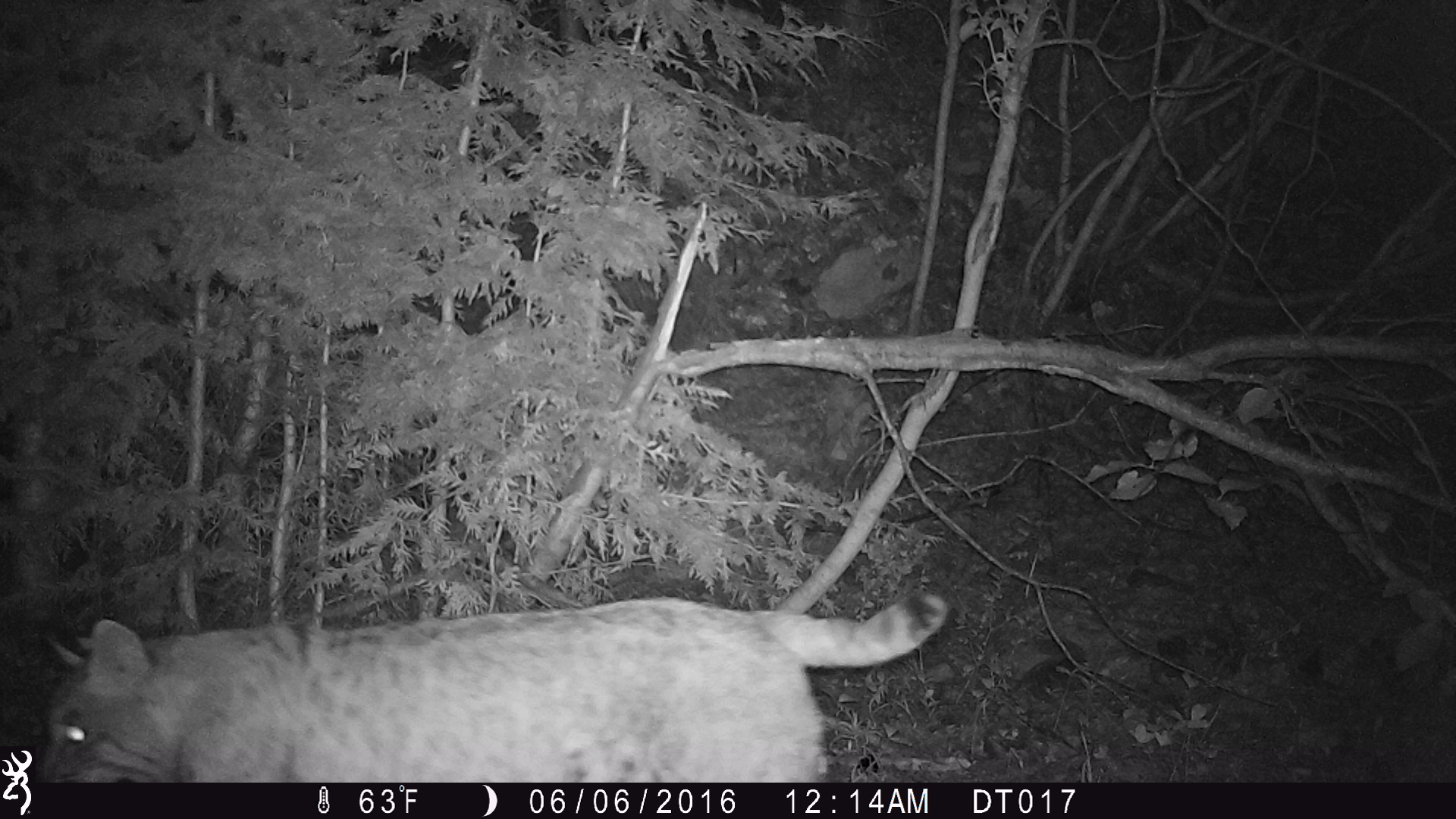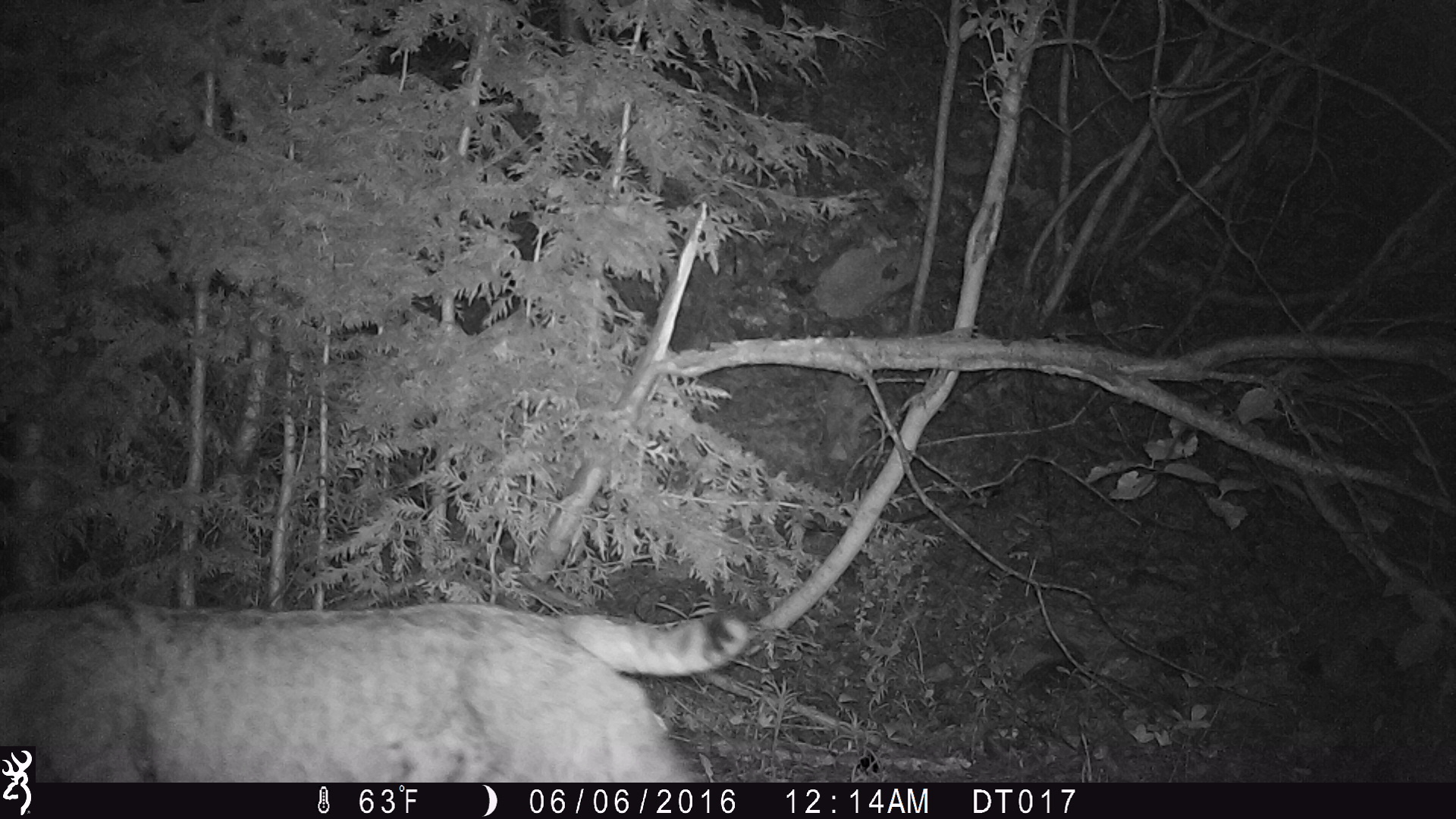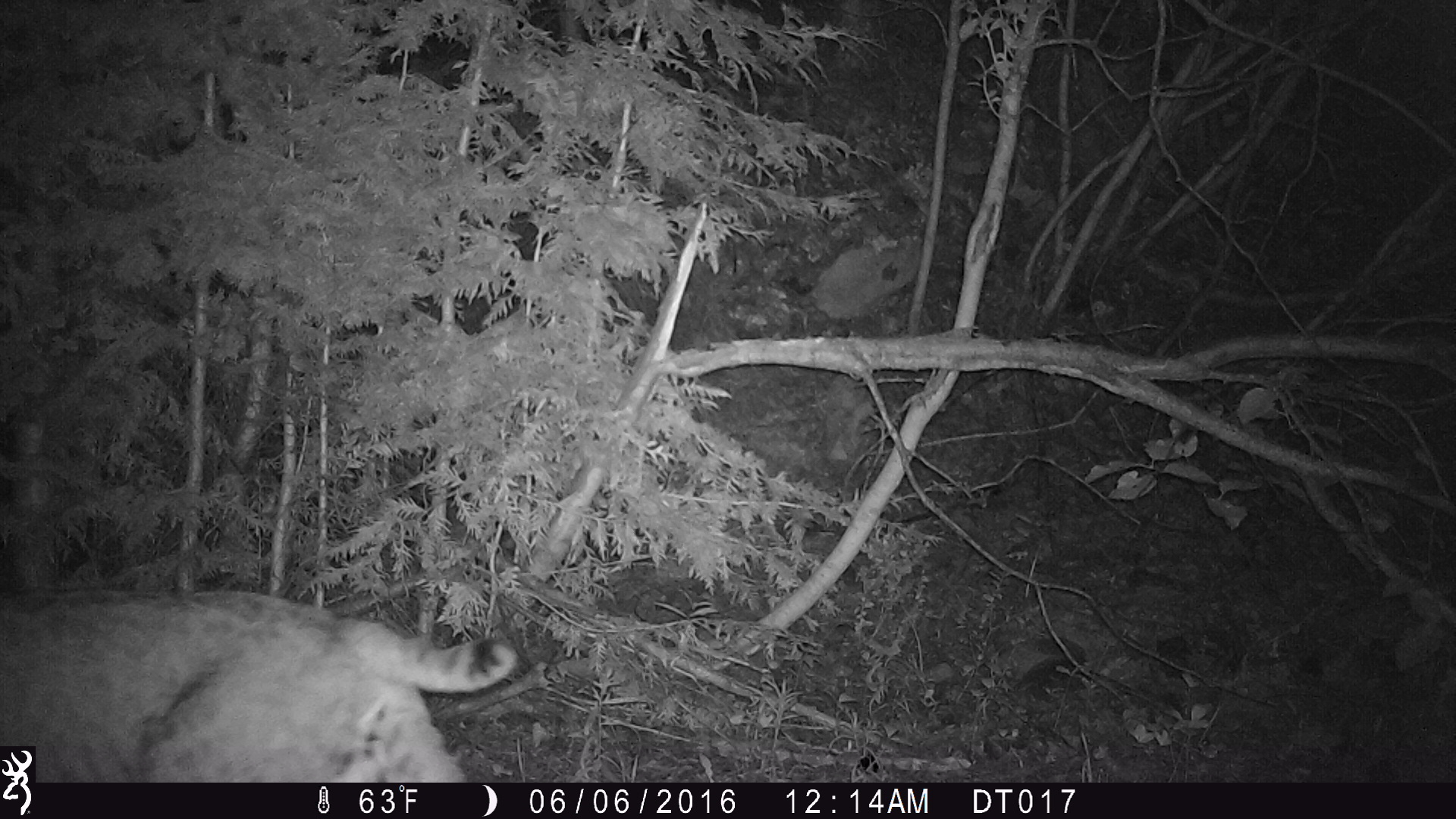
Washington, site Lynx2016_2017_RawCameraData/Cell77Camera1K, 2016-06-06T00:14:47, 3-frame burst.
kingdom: Animalia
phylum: Chordata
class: Mammalia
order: Carnivora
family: Felidae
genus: Lynx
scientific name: Lynx rufus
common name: bobcat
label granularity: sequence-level